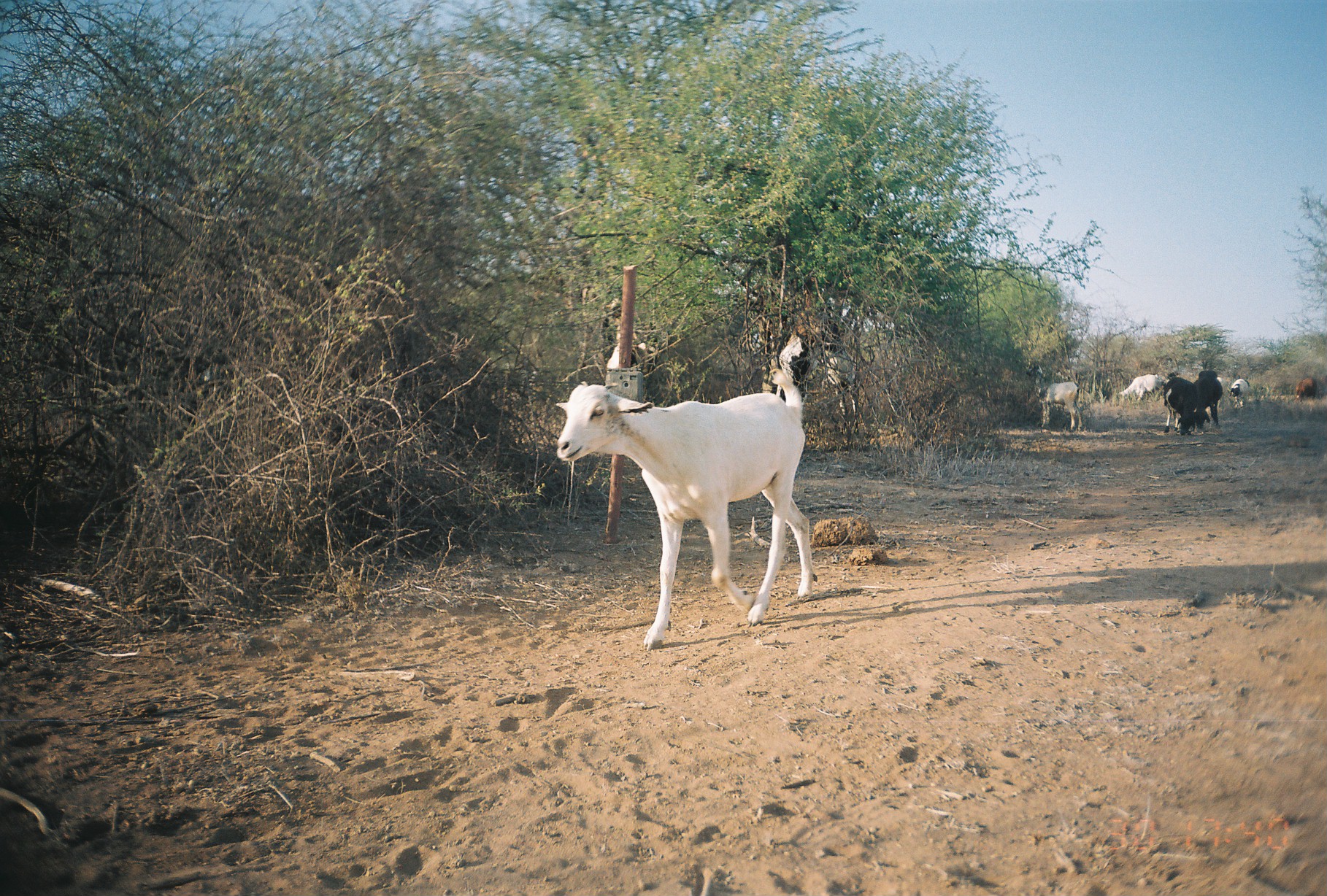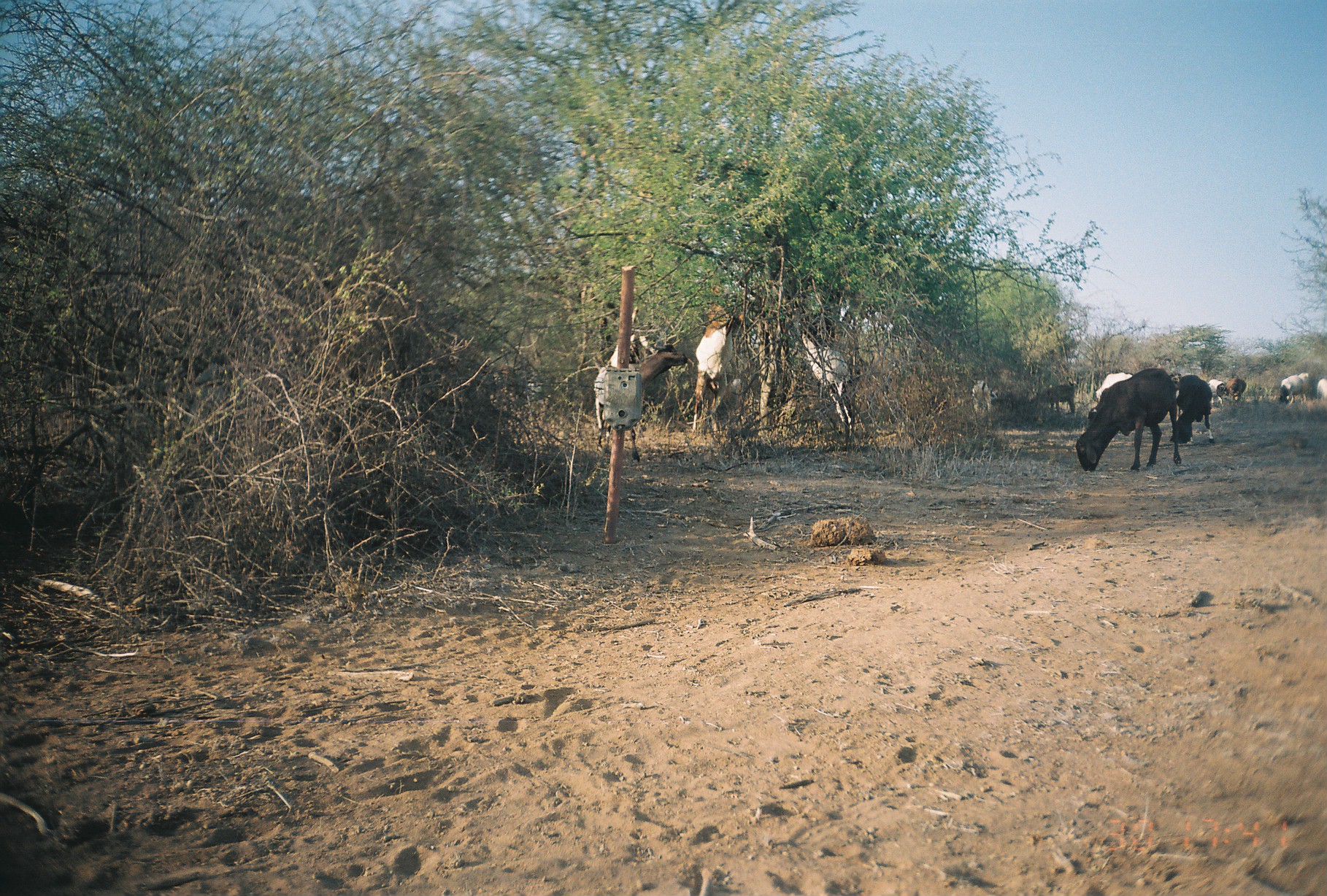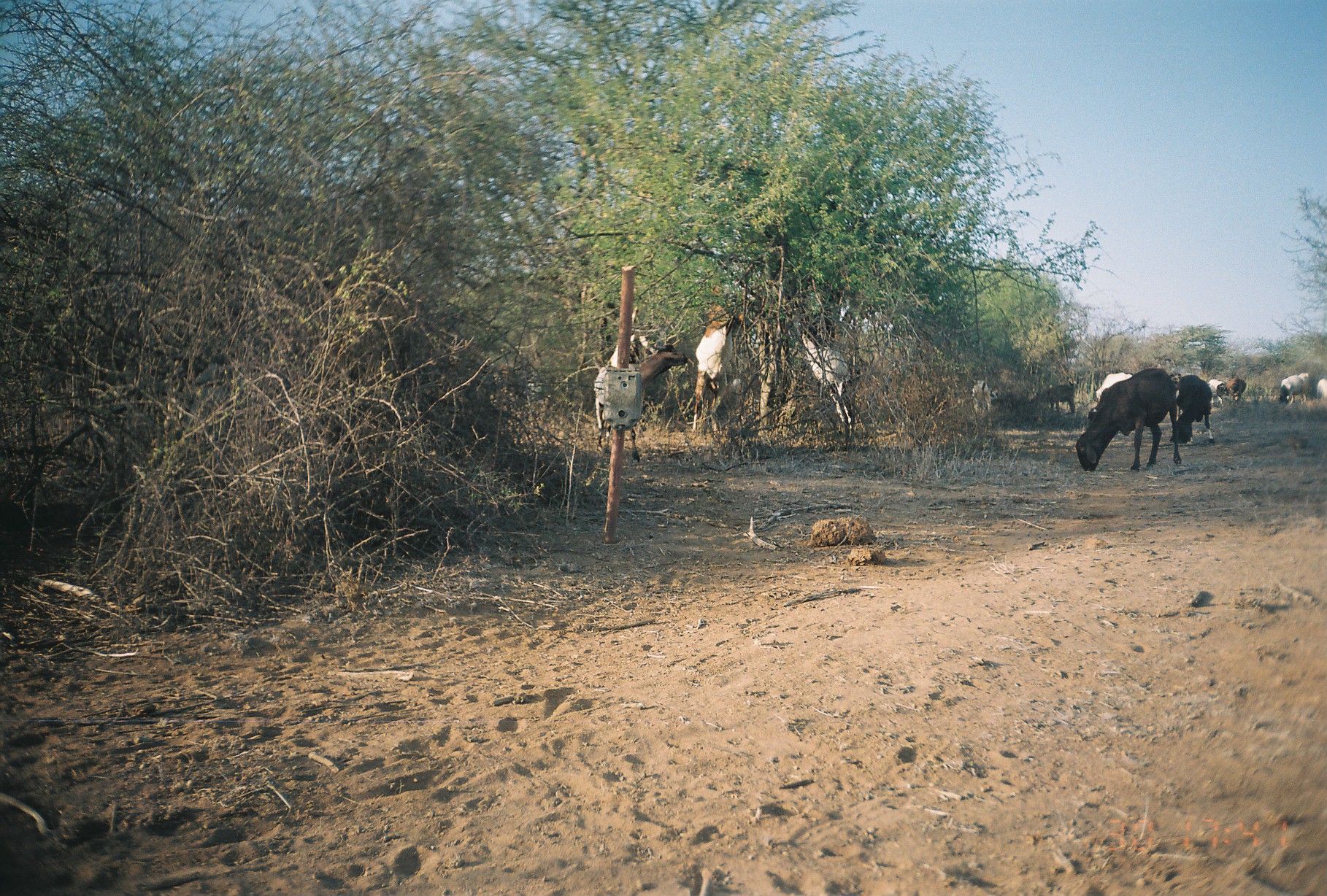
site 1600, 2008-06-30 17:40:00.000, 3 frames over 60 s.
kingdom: Animalia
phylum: Chordata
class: Mammalia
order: Artiodactyla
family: Bovidae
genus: Ovis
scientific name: Ovis aries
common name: domestic sheep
Ovis aries (domestic sheep), count 6.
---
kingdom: Animalia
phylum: Chordata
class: Mammalia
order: Artiodactyla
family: Bovidae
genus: Capra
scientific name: Capra aegagrus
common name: wild goat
Capra aegagrus (wild goat), count 4.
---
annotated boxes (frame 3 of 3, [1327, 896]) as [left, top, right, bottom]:
ovis aries: [594, 328, 686, 461]; [1075, 368, 1182, 473]; [687, 303, 743, 433]; [837, 298, 923, 381]; [797, 328, 854, 440]; [1169, 375, 1215, 444]; [1087, 372, 1133, 419]; [1029, 380, 1076, 414]; [972, 379, 1000, 432]; [1277, 370, 1313, 404]; [1207, 380, 1229, 409]; [1226, 378, 1247, 406]; [1316, 374, 1327, 400]